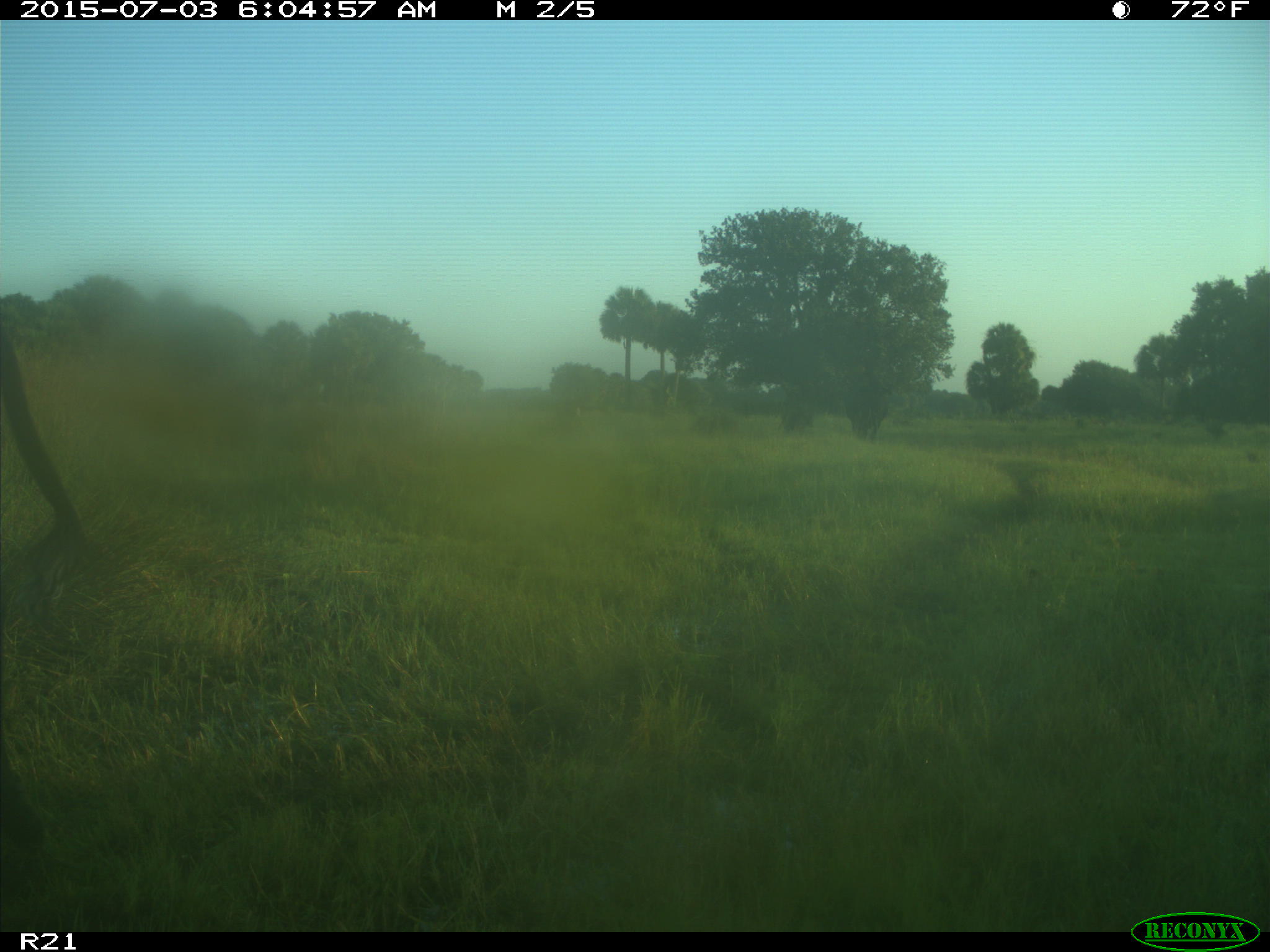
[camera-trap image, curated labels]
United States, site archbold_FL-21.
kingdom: Animalia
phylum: Chordata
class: Mammalia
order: Artiodactyla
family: Bovidae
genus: Bos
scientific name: Bos taurus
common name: domestic cow